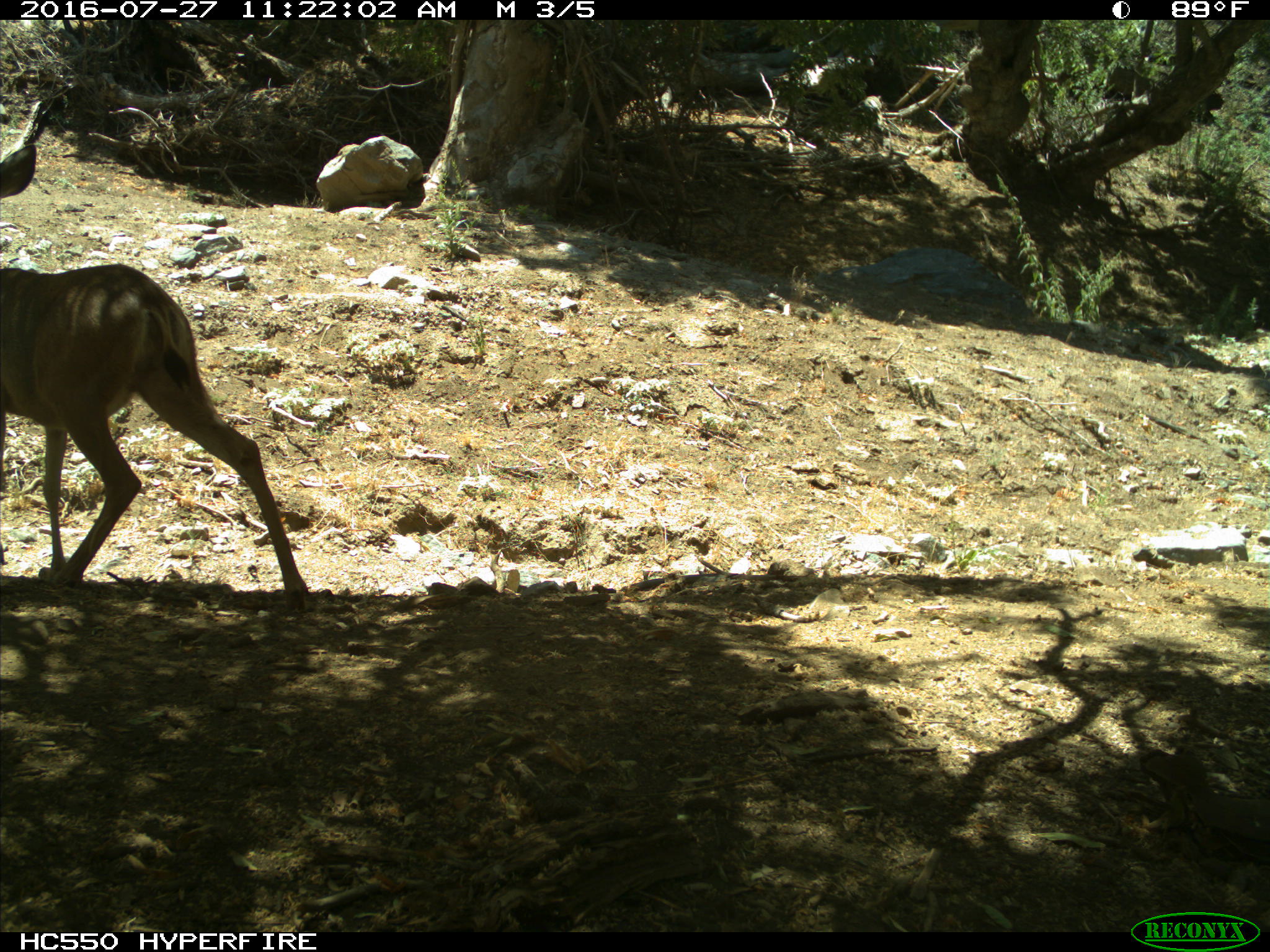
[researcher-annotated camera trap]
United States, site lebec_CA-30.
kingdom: Animalia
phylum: Chordata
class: Mammalia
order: Artiodactyla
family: Cervidae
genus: Odocoileus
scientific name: Odocoileus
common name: deer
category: unidentified deer